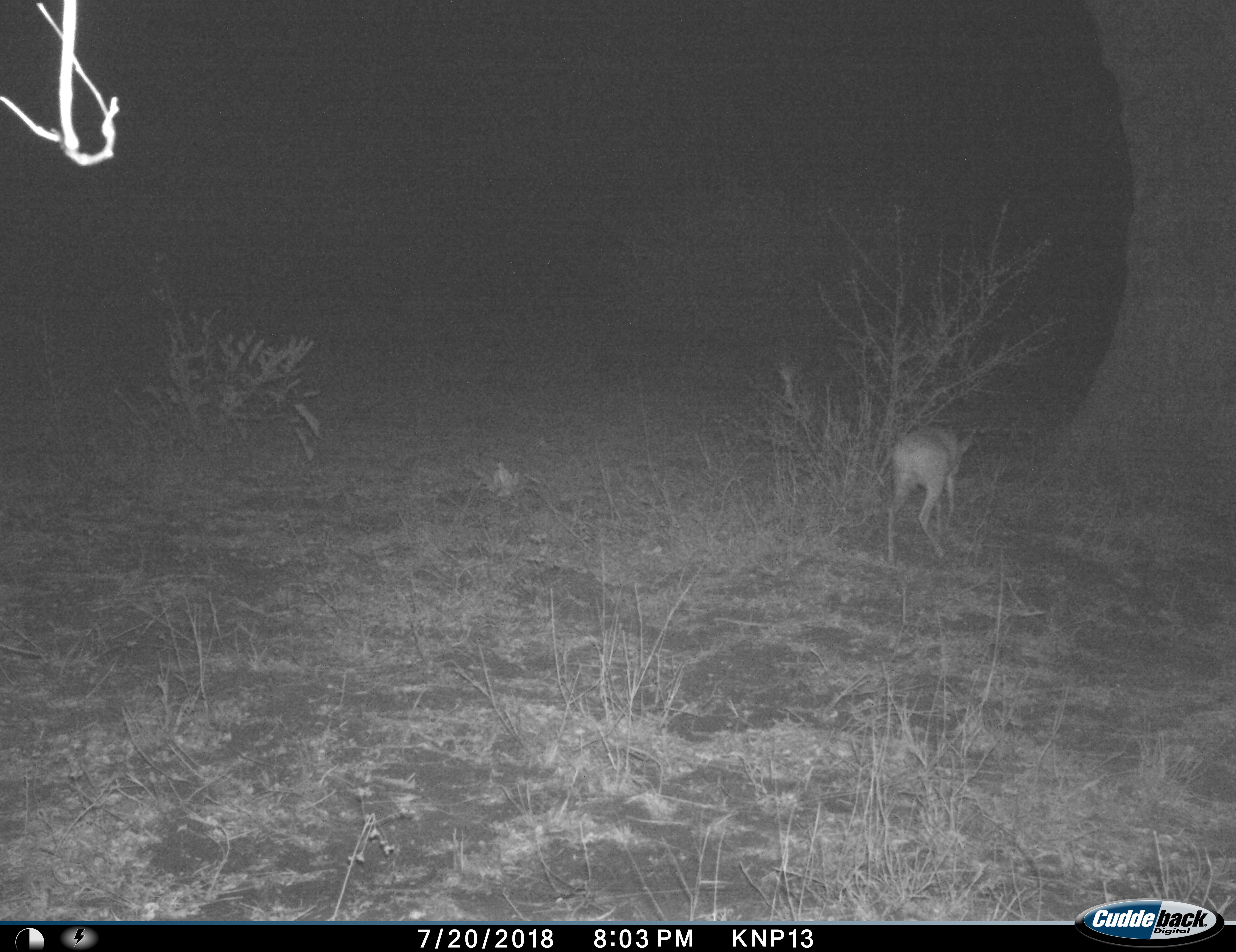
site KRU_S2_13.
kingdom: Animalia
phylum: Chordata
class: Mammalia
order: Artiodactyla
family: Bovidae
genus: Aepyceros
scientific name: Aepyceros melampus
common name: impala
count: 1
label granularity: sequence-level